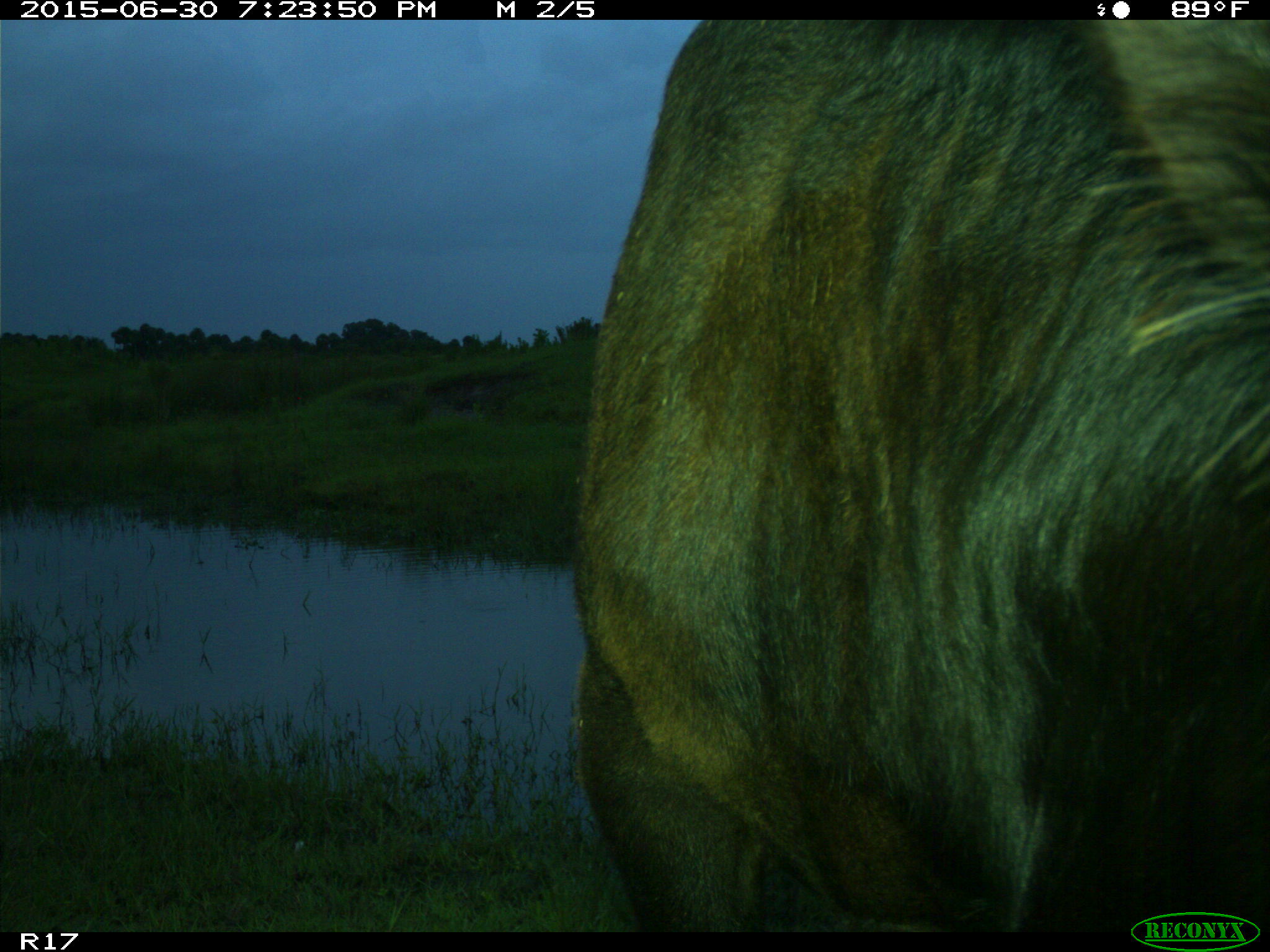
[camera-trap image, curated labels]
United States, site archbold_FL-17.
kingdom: Animalia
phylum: Chordata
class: Mammalia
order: Artiodactyla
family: Bovidae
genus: Bos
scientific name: Bos taurus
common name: domestic cow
Bos taurus (domestic cow).